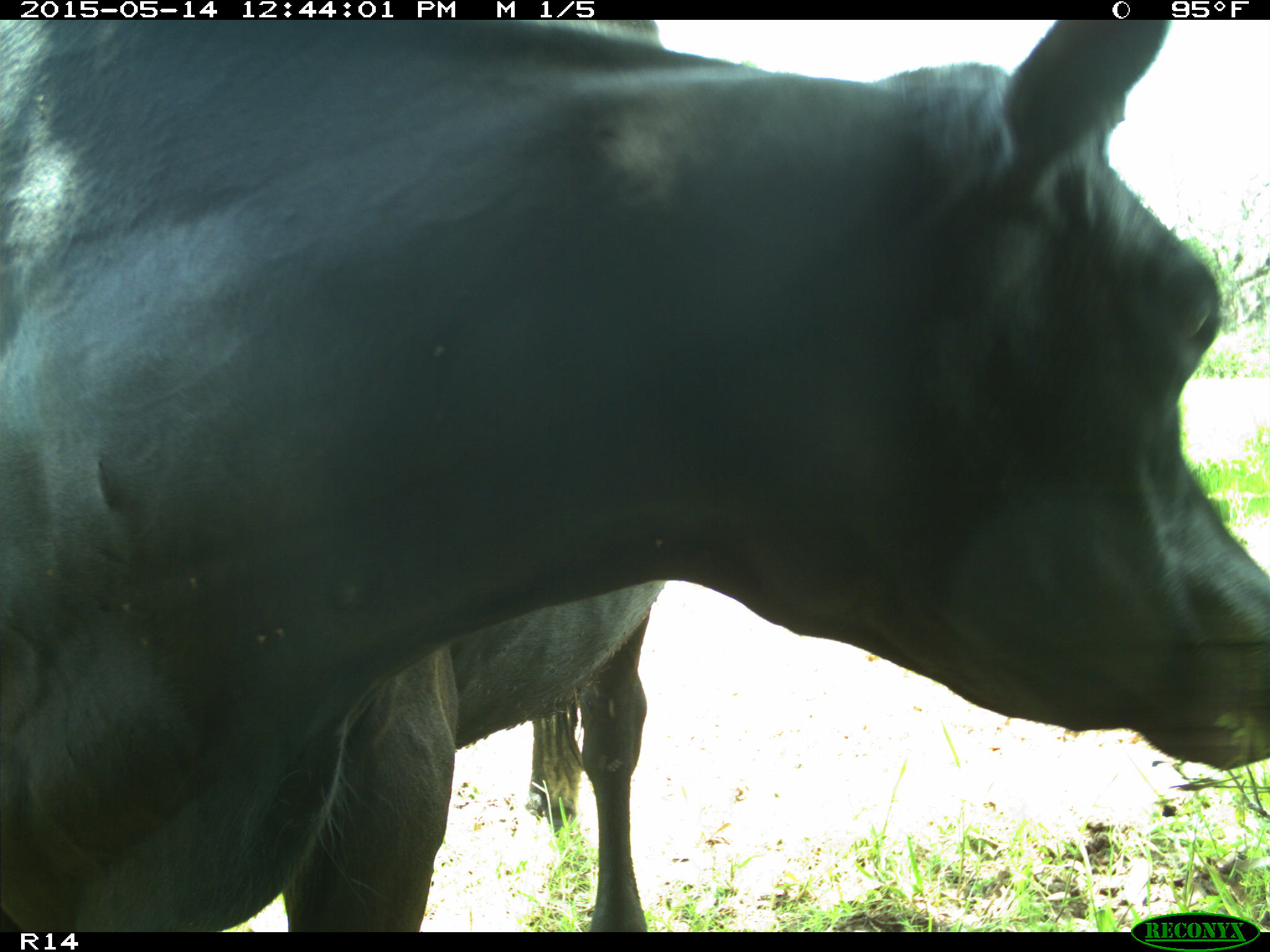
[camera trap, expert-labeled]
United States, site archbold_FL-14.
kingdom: Animalia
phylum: Chordata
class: Mammalia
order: Artiodactyla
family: Bovidae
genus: Bos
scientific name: Bos taurus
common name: domestic cow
Bos taurus (domestic cow).